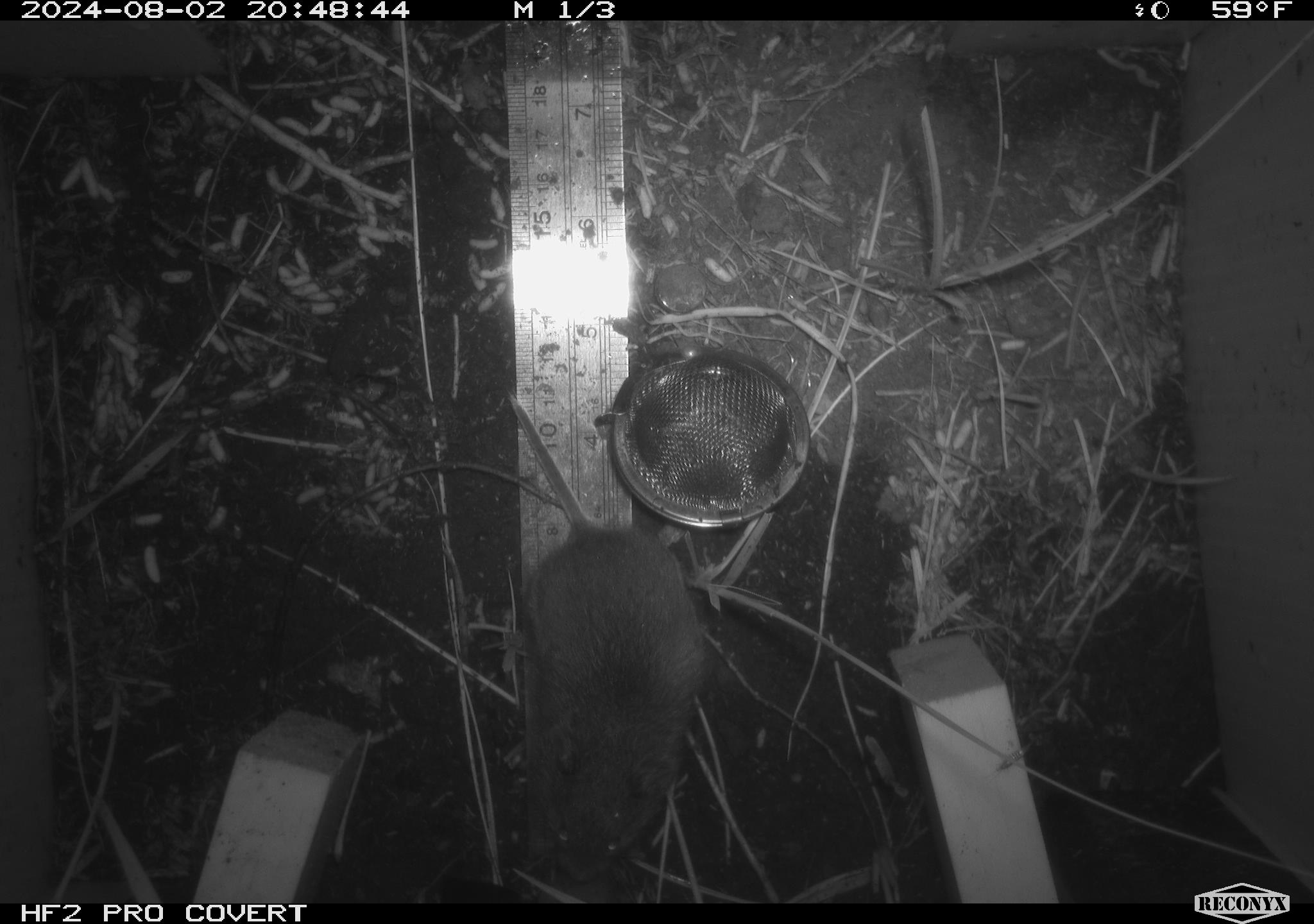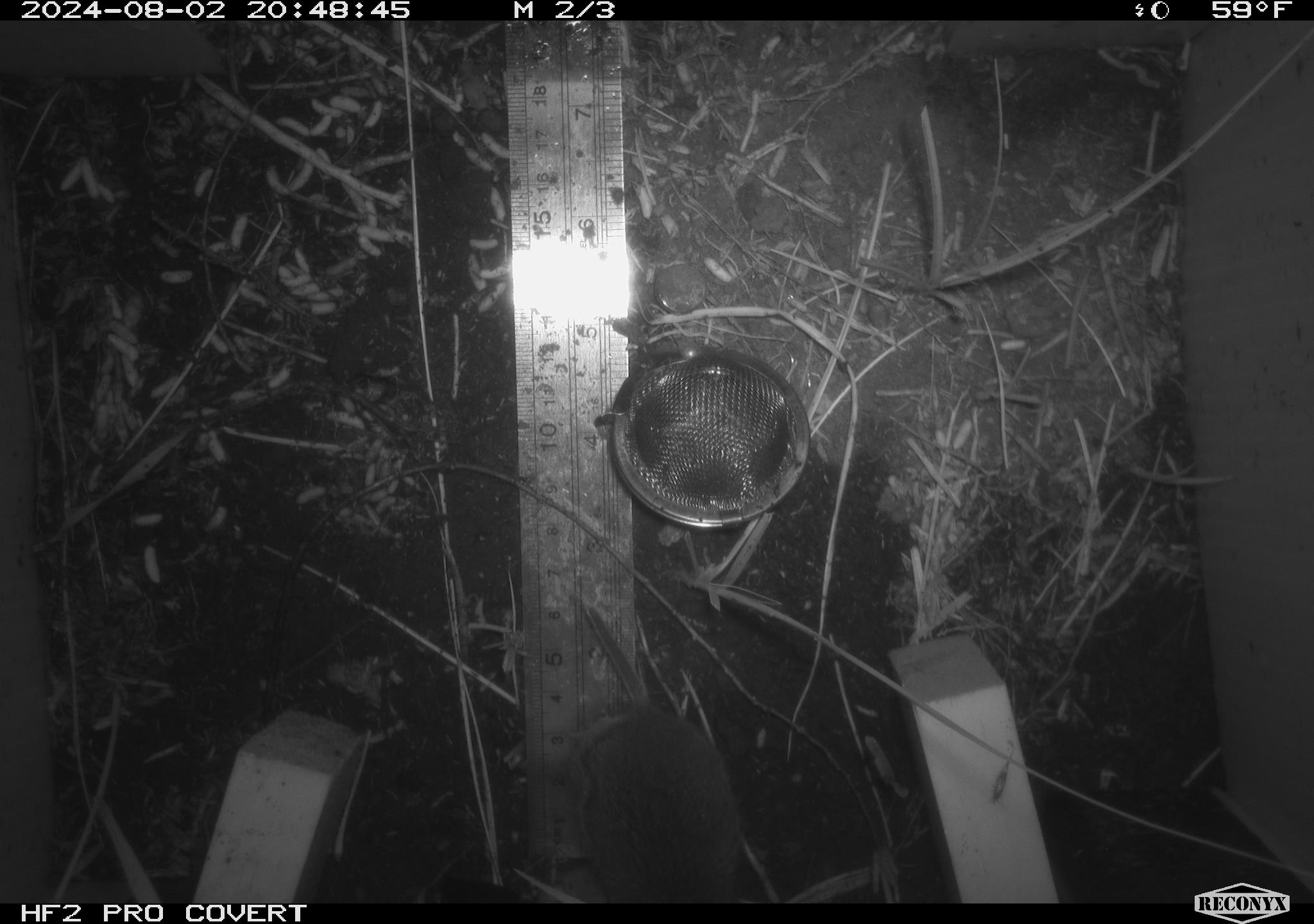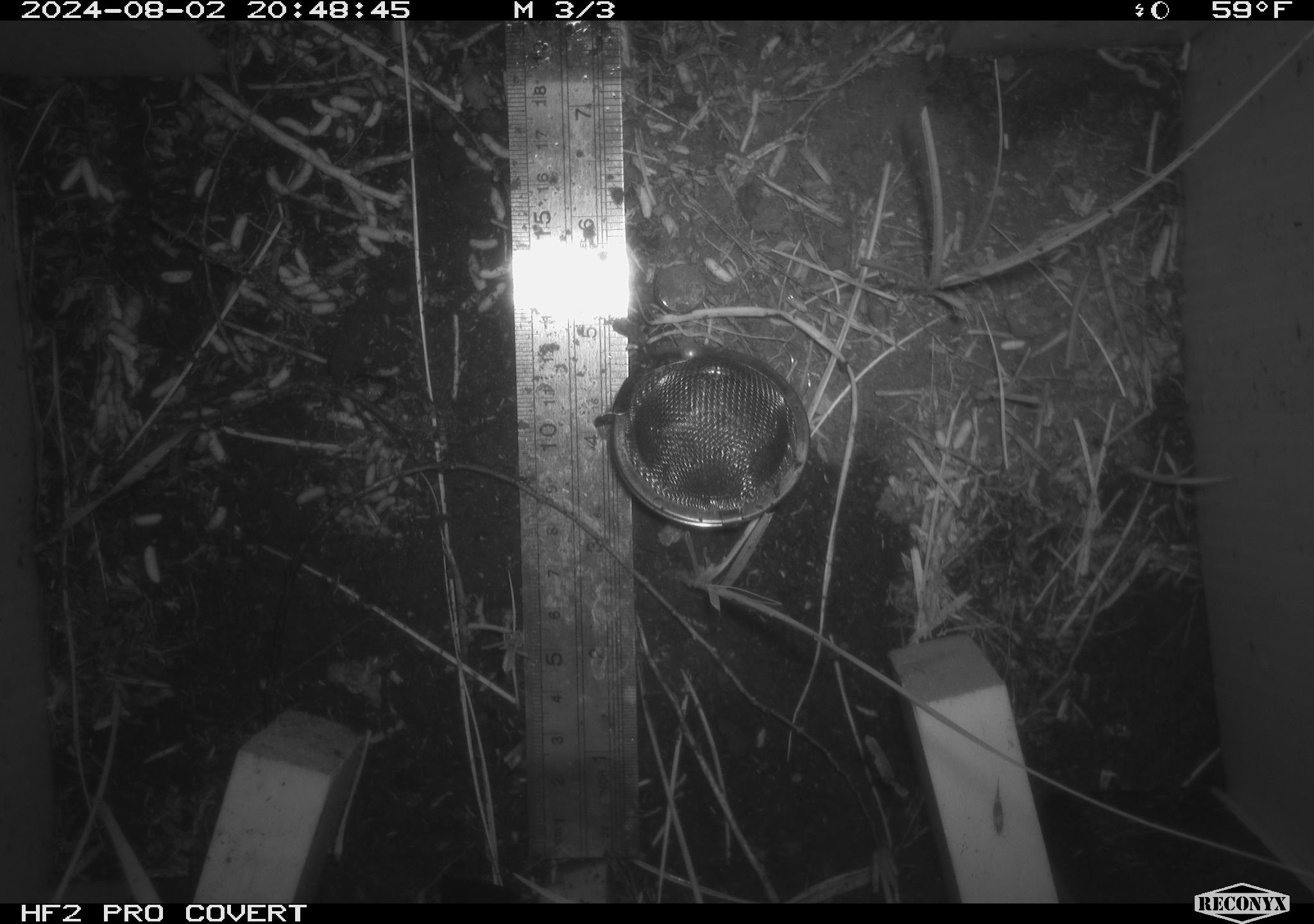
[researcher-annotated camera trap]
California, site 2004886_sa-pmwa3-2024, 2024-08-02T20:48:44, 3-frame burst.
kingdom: Animalia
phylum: Chordata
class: Mammalia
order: Rodentia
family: Cricetidae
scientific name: Arvicolinae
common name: voles, lemmings, and muskrats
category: arvicolinae subfamily